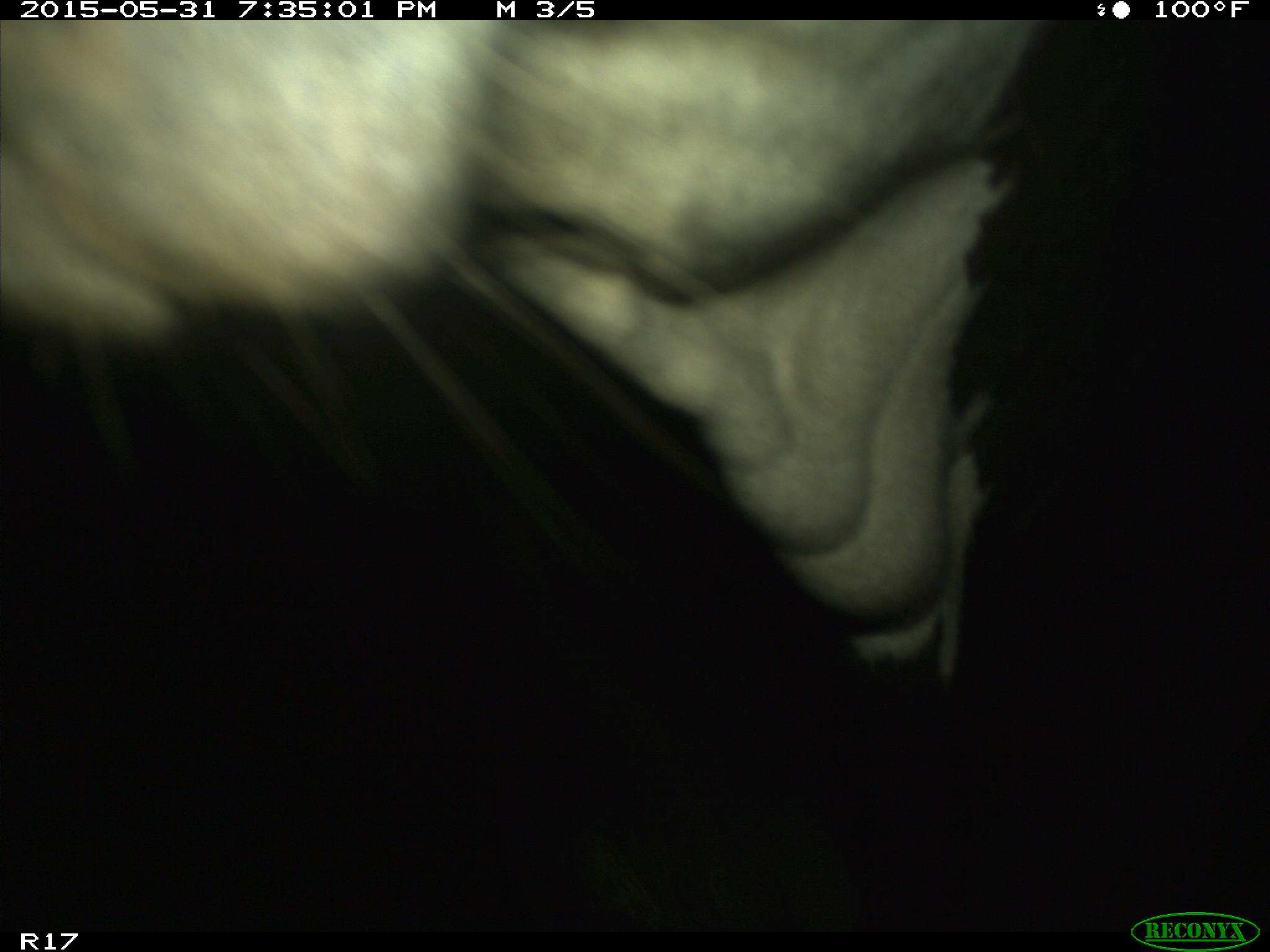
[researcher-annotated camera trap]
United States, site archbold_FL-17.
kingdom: Animalia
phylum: Chordata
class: Mammalia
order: Artiodactyla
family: Bovidae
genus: Bos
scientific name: Bos taurus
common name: domestic cow